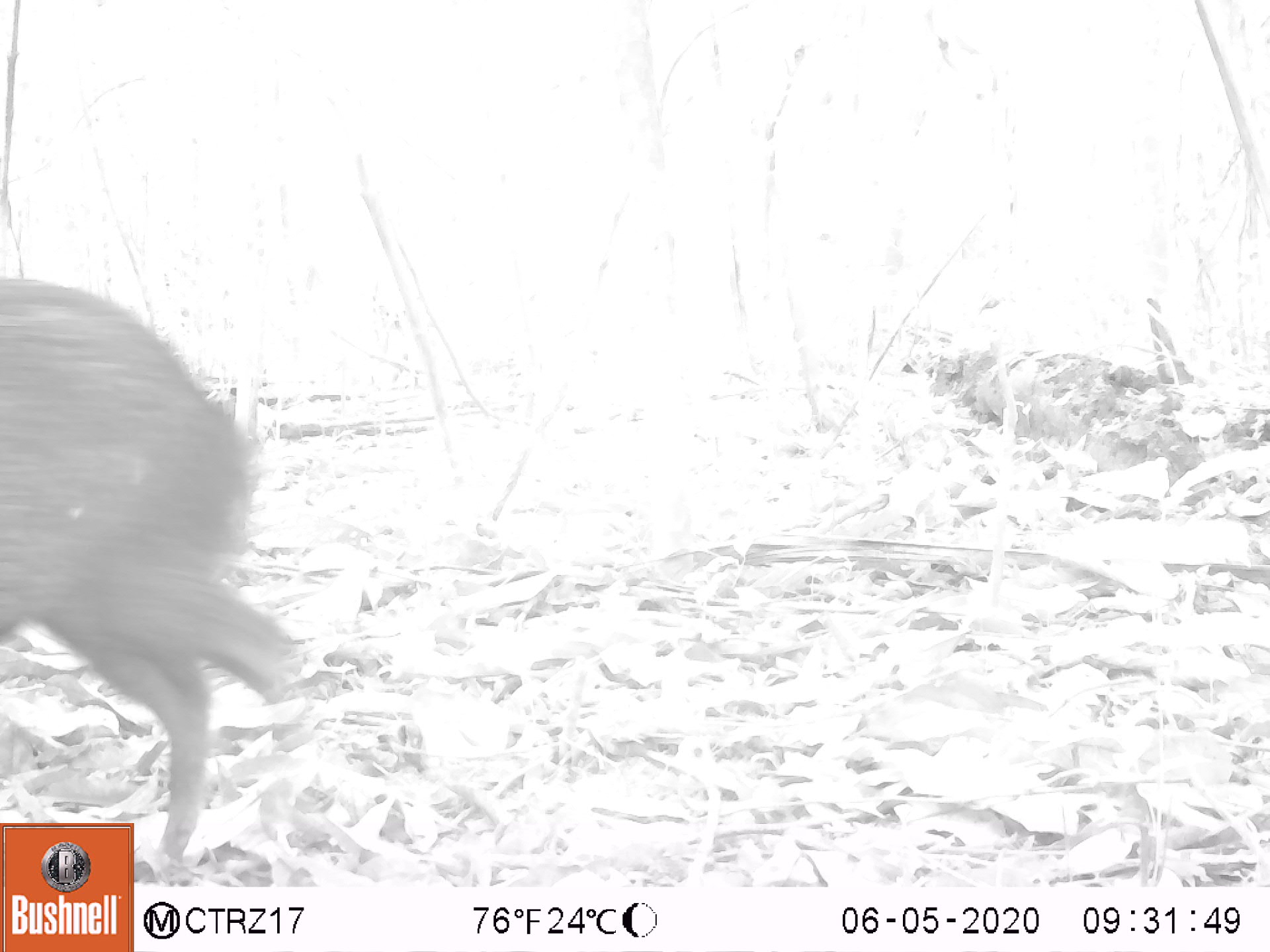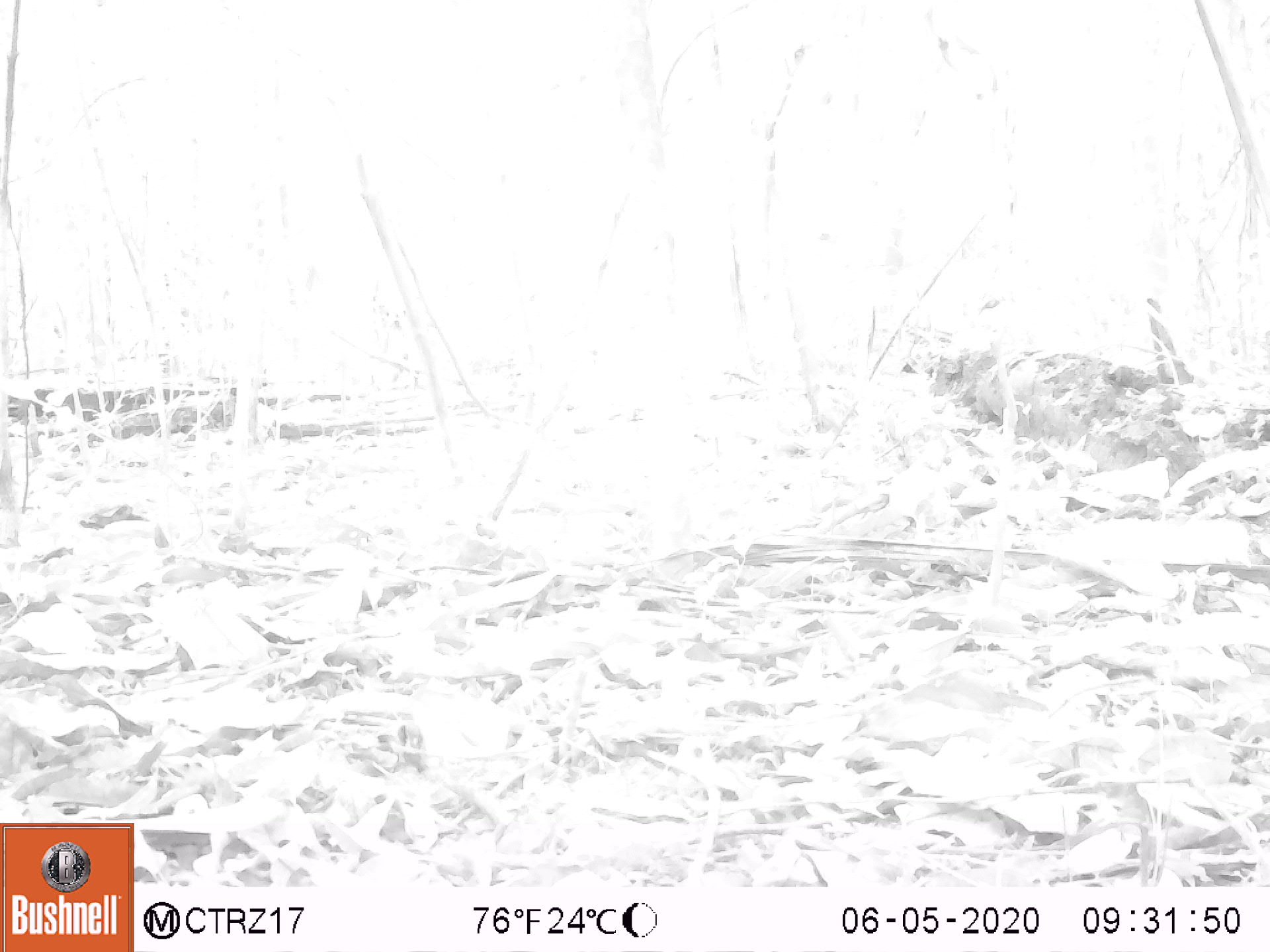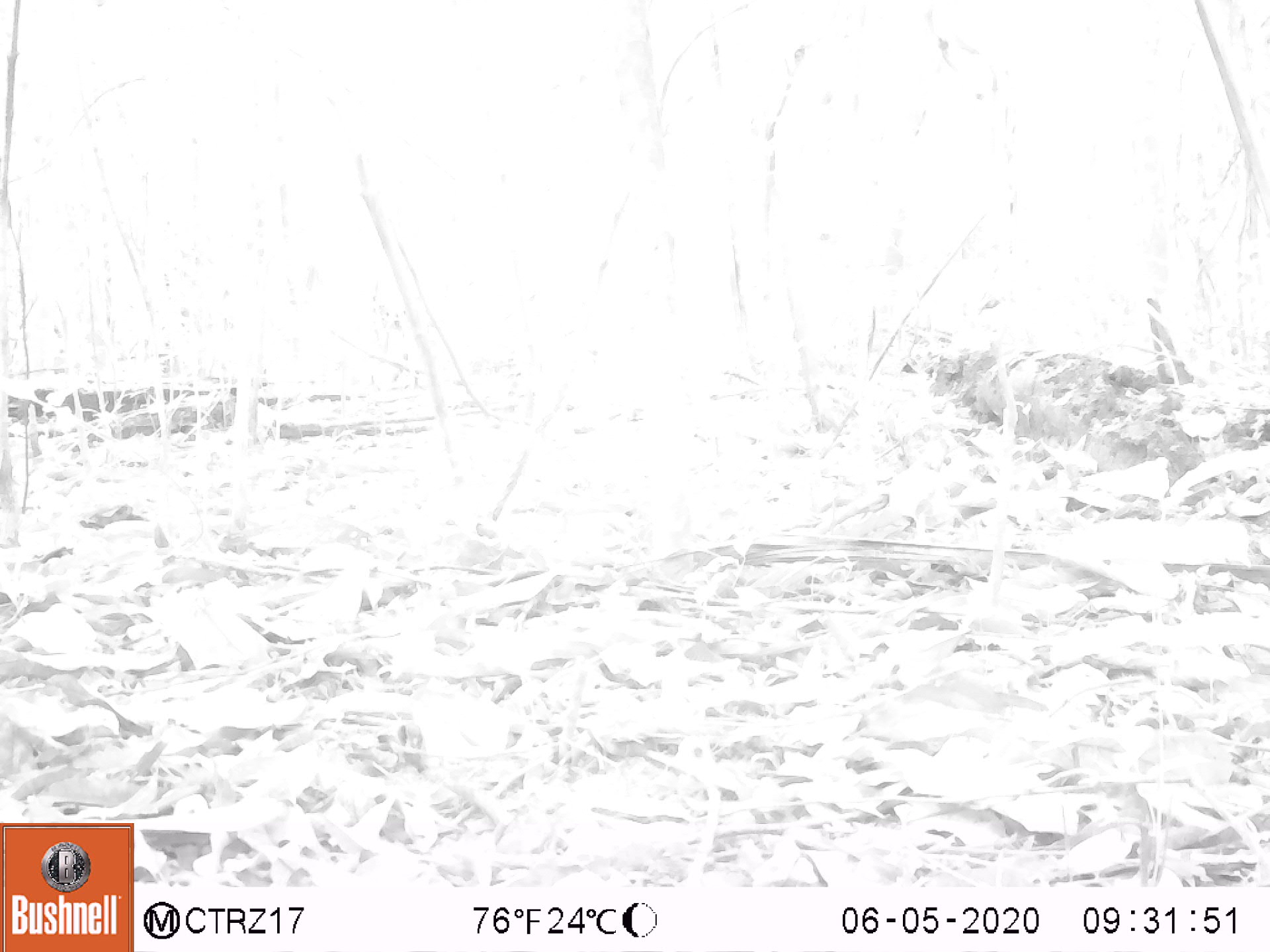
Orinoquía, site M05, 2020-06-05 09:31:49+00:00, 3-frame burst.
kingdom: Animalia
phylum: Chordata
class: Mammalia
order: Artiodactyla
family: Tayassuidae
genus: Pecari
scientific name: Pecari tajacu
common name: collared peccary